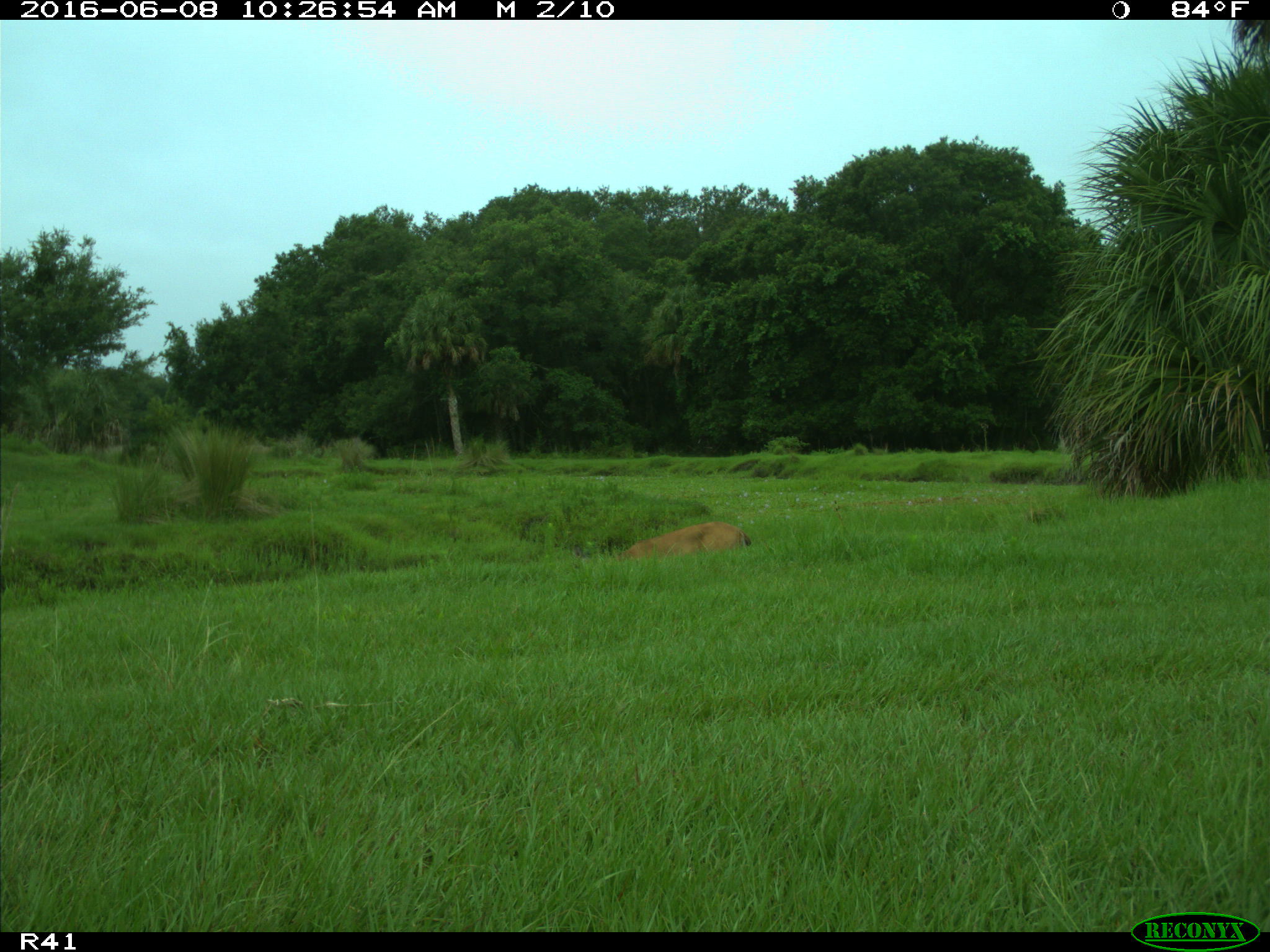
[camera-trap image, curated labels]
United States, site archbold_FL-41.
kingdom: Animalia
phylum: Chordata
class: Mammalia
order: Artiodactyla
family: Cervidae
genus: Odocoileus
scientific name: Odocoileus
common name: deer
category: unidentified deer